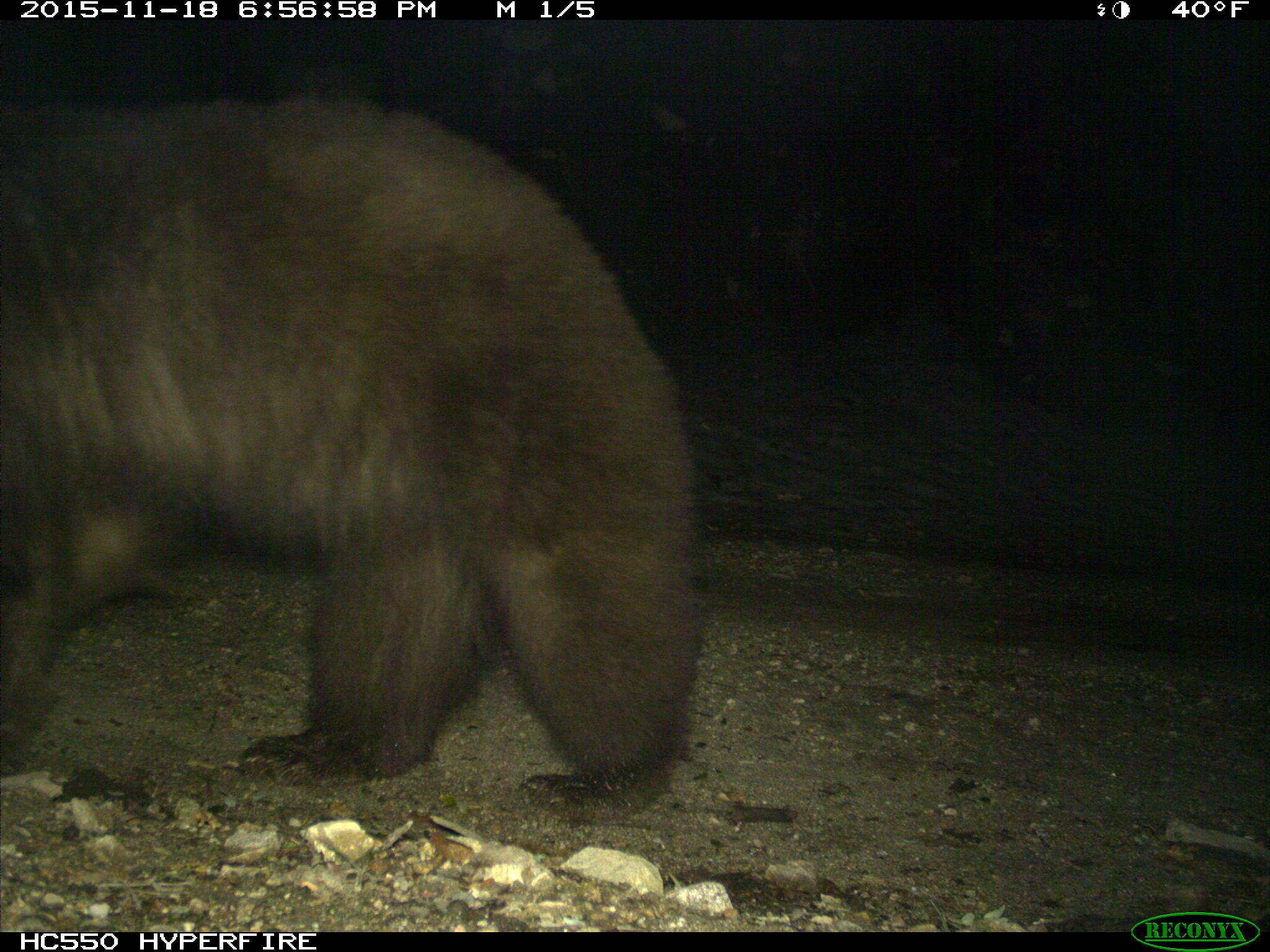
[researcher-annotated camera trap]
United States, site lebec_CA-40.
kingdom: Animalia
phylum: Chordata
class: Mammalia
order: Carnivora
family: Ursidae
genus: Ursus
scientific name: Ursus americanus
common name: american black bear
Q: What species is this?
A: Ursus americanus (american black bear).